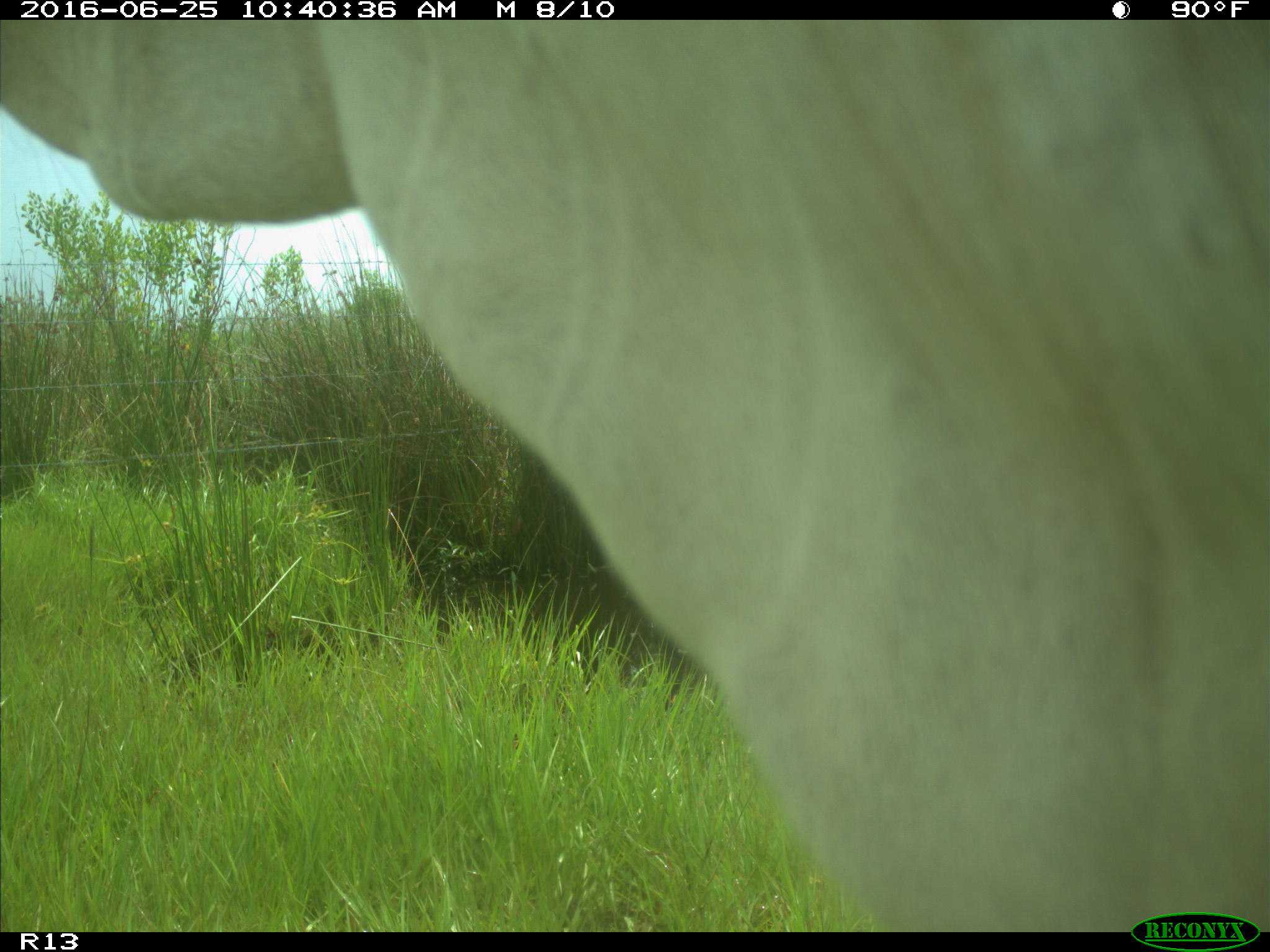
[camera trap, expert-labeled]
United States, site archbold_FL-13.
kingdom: Animalia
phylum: Chordata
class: Mammalia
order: Artiodactyla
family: Bovidae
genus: Bos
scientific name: Bos taurus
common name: domestic cow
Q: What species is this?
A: Bos taurus (domestic cow).